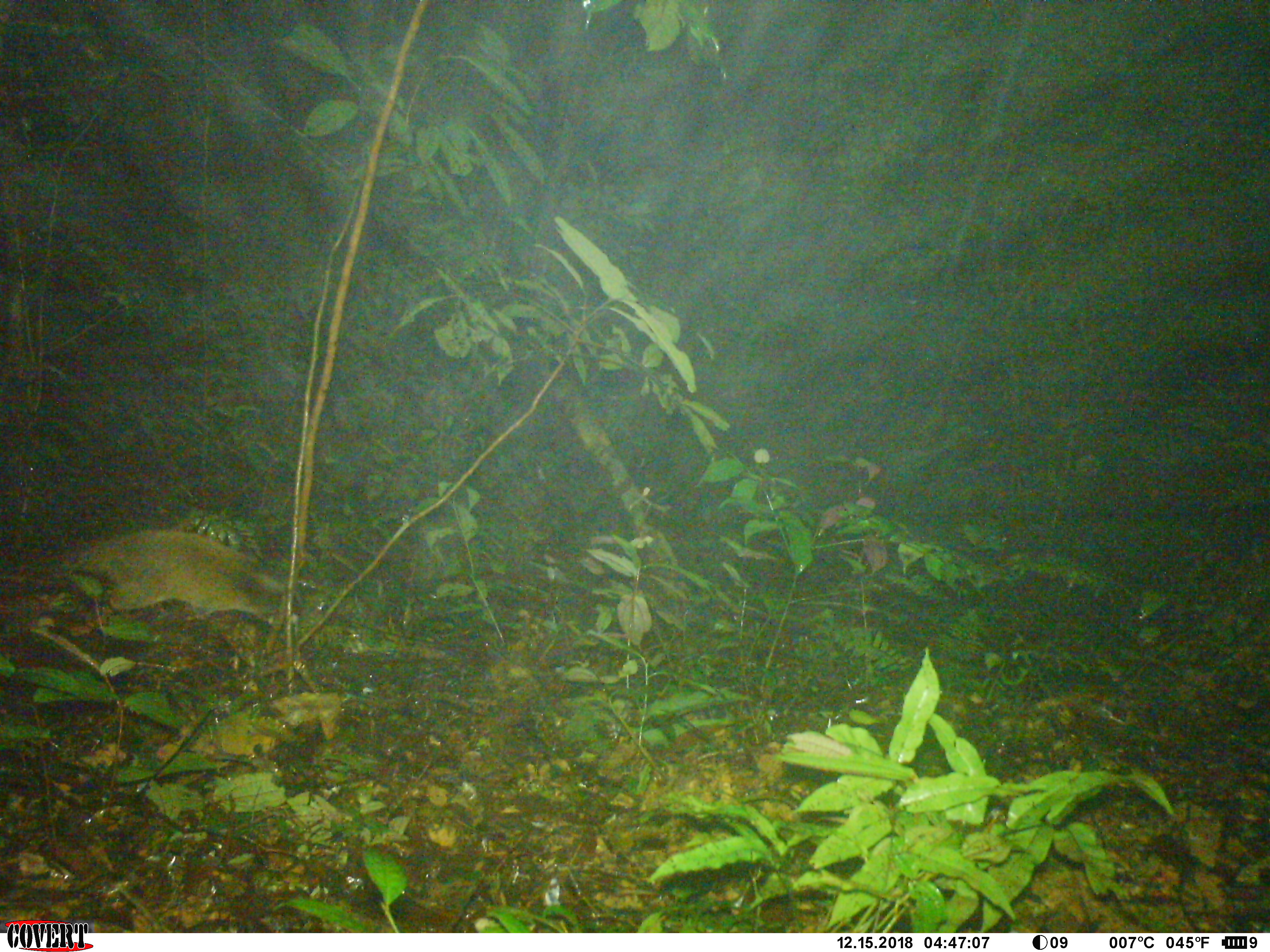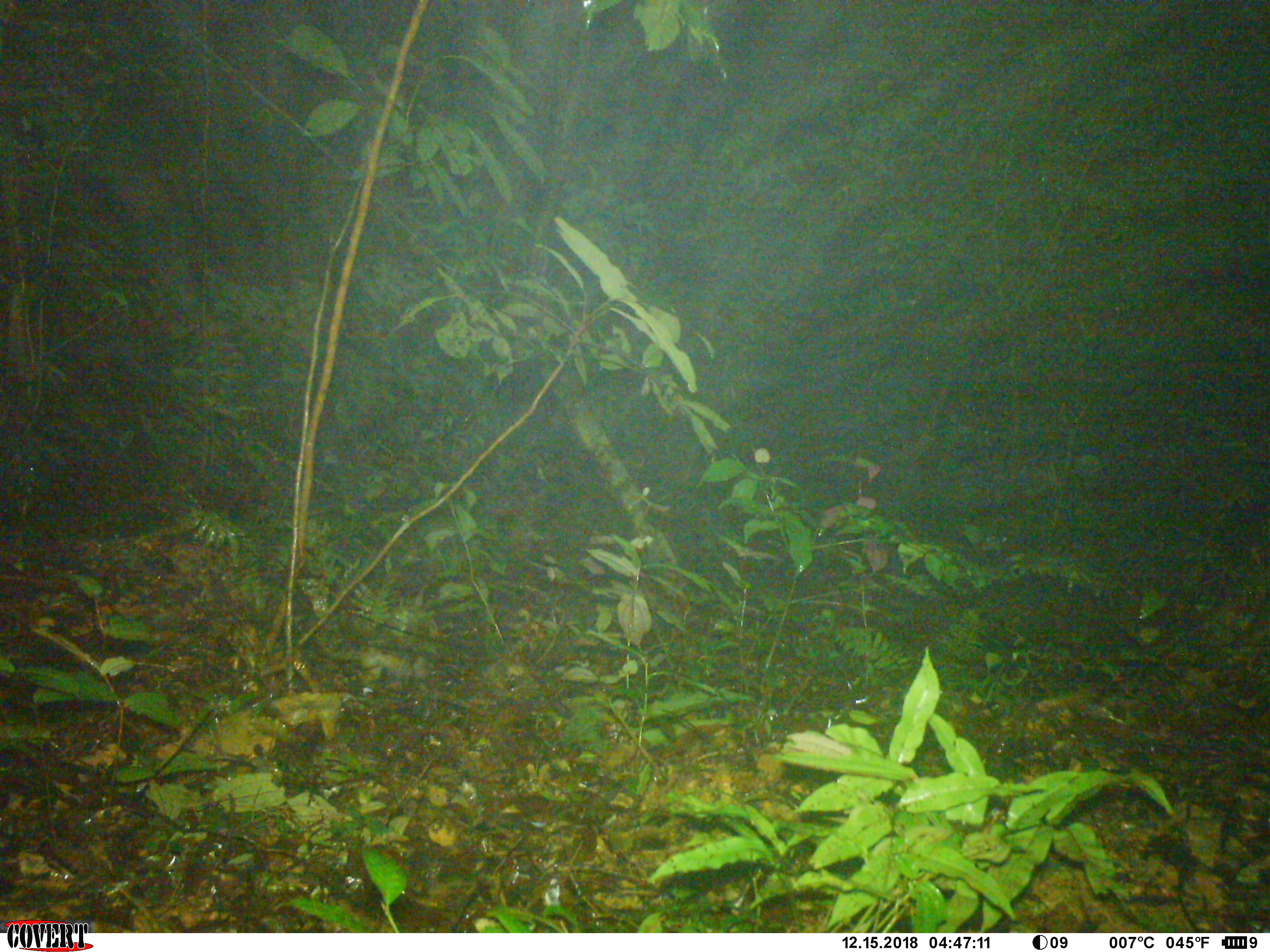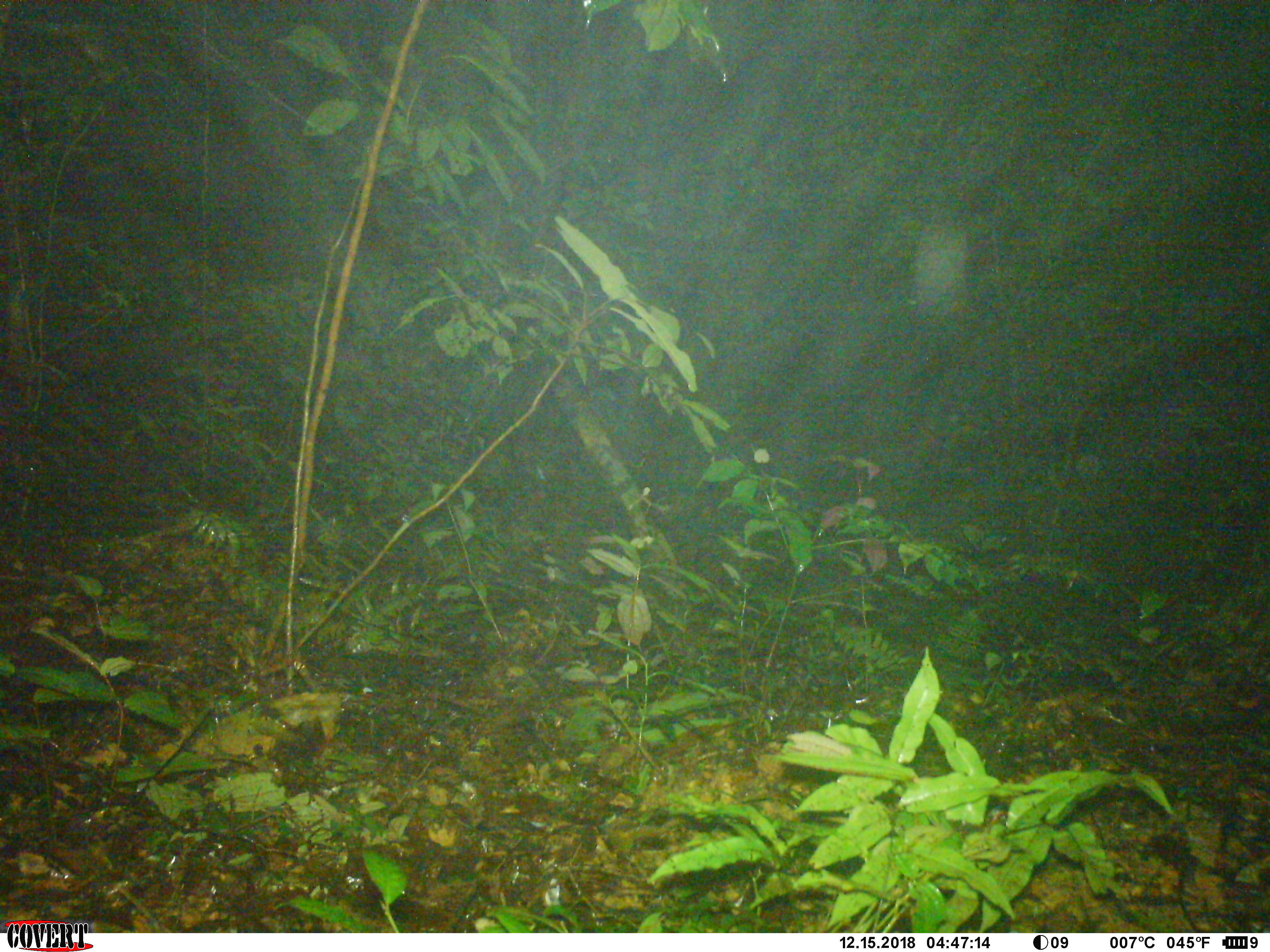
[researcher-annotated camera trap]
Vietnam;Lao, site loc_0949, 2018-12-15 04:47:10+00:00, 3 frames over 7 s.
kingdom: Animalia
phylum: Chordata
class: Mammalia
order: Carnivora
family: Viverridae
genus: Paguma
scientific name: Paguma larvata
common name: masked palm civet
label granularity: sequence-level